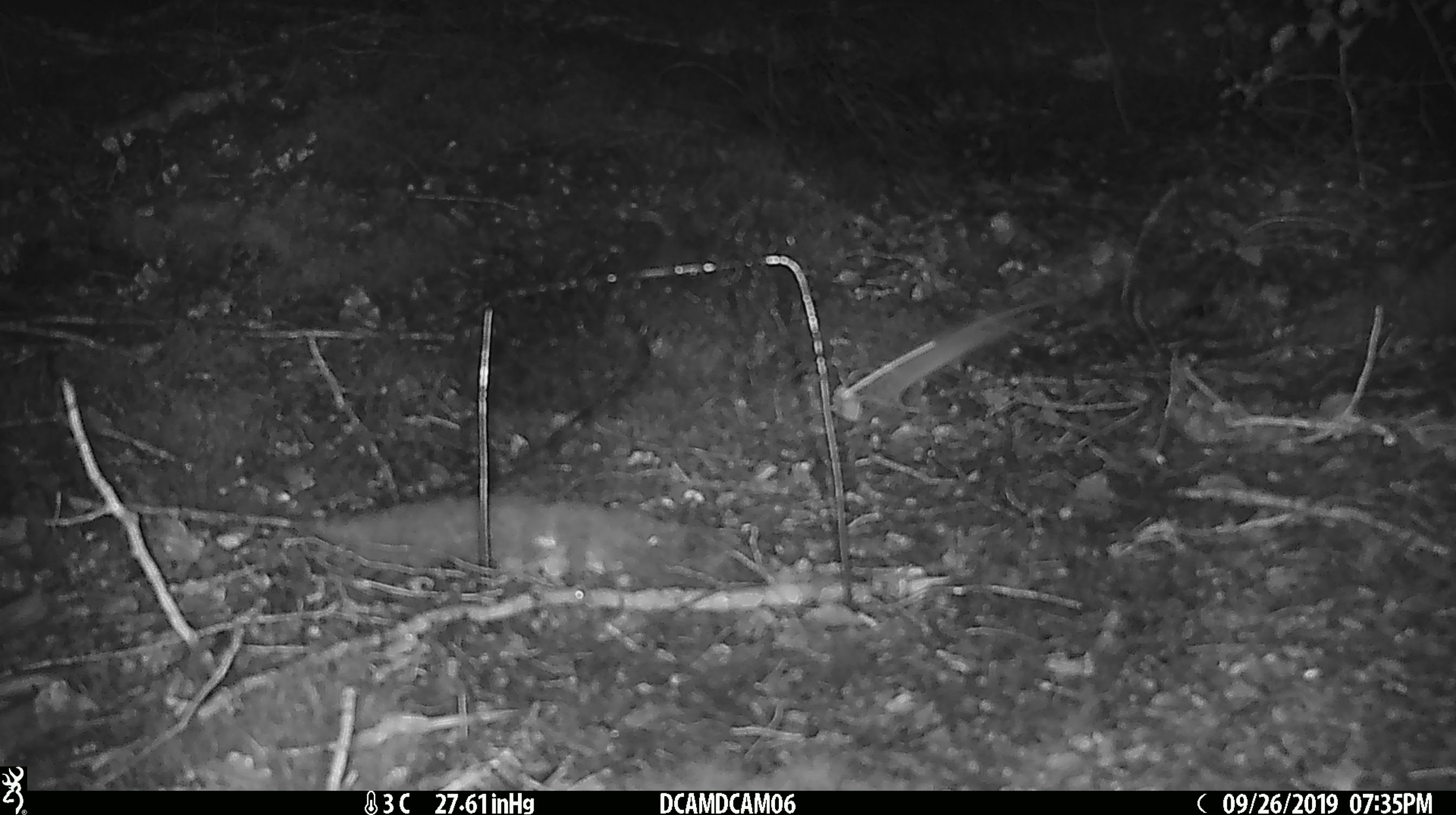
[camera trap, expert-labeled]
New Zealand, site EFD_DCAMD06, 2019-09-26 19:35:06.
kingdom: Animalia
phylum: Chordata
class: Mammalia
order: Rodentia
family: Muridae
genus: Mus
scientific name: Mus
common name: mouse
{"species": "mouse (Mus)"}